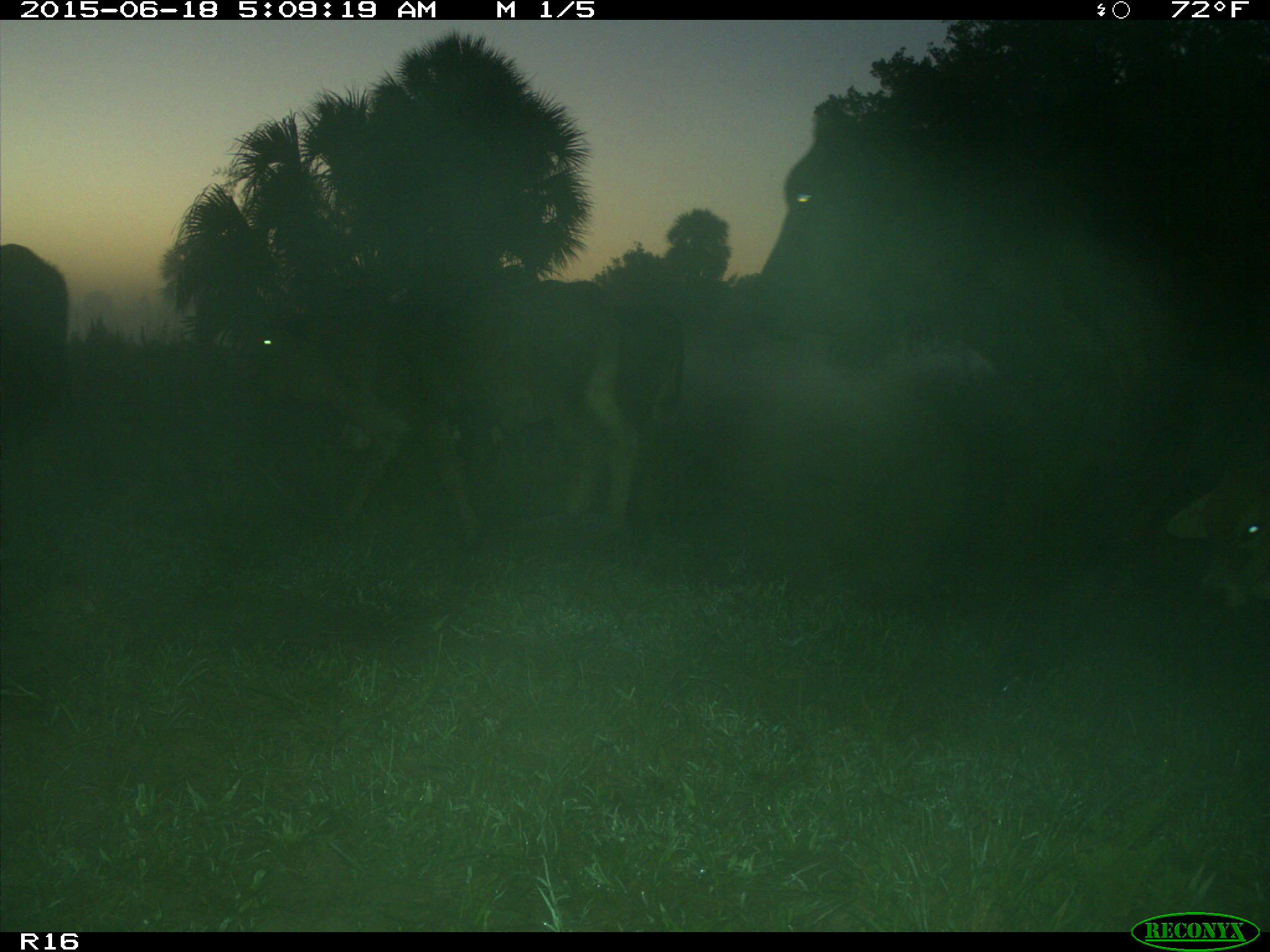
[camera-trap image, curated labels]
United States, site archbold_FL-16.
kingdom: Animalia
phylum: Chordata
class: Mammalia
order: Artiodactyla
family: Bovidae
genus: Bos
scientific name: Bos taurus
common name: domestic cow